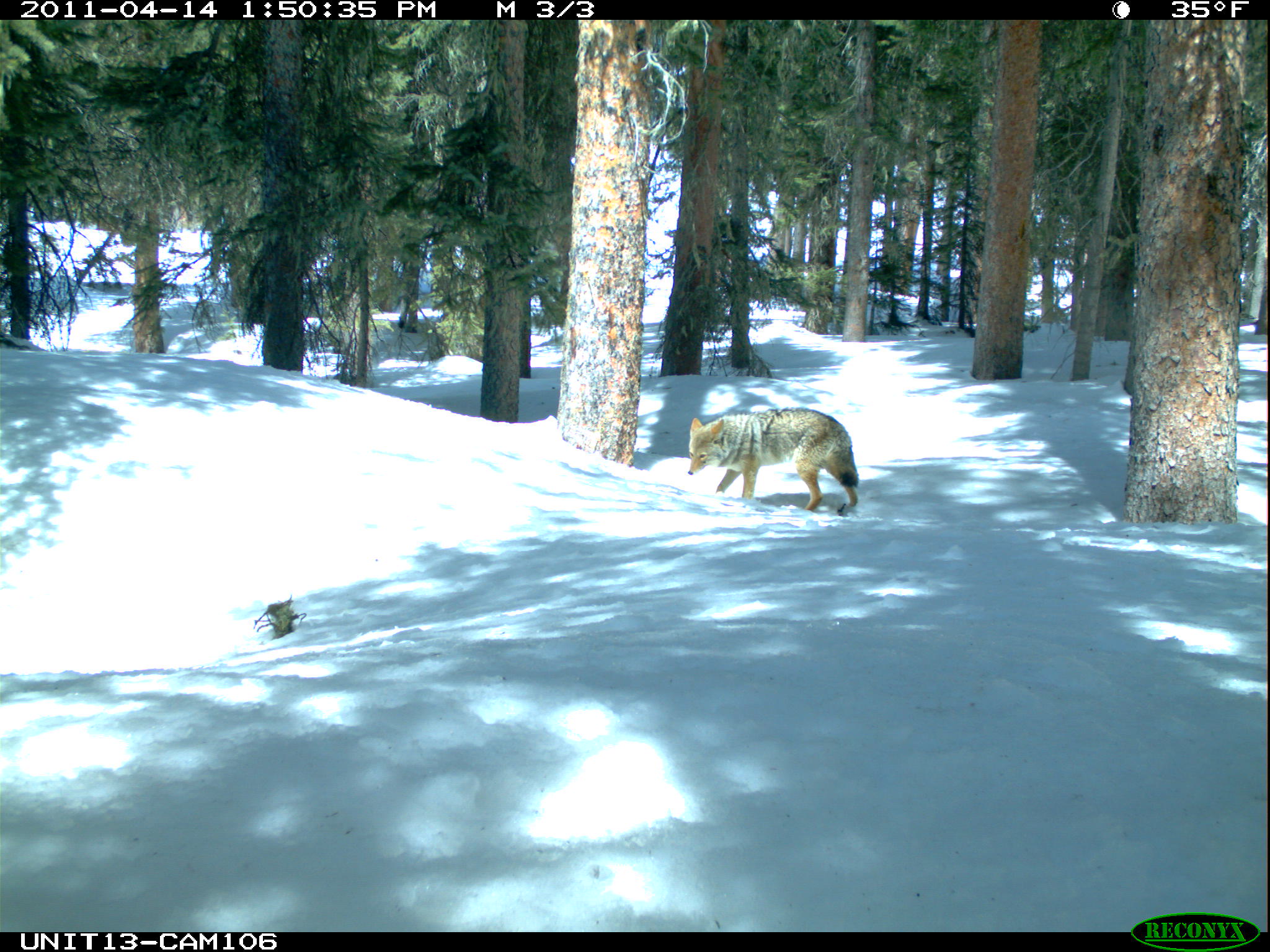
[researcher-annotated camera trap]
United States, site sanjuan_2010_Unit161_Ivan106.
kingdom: Animalia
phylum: Chordata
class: Mammalia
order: Carnivora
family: Canidae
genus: Canis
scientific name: Canis latrans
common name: coyote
Canis latrans (coyote).